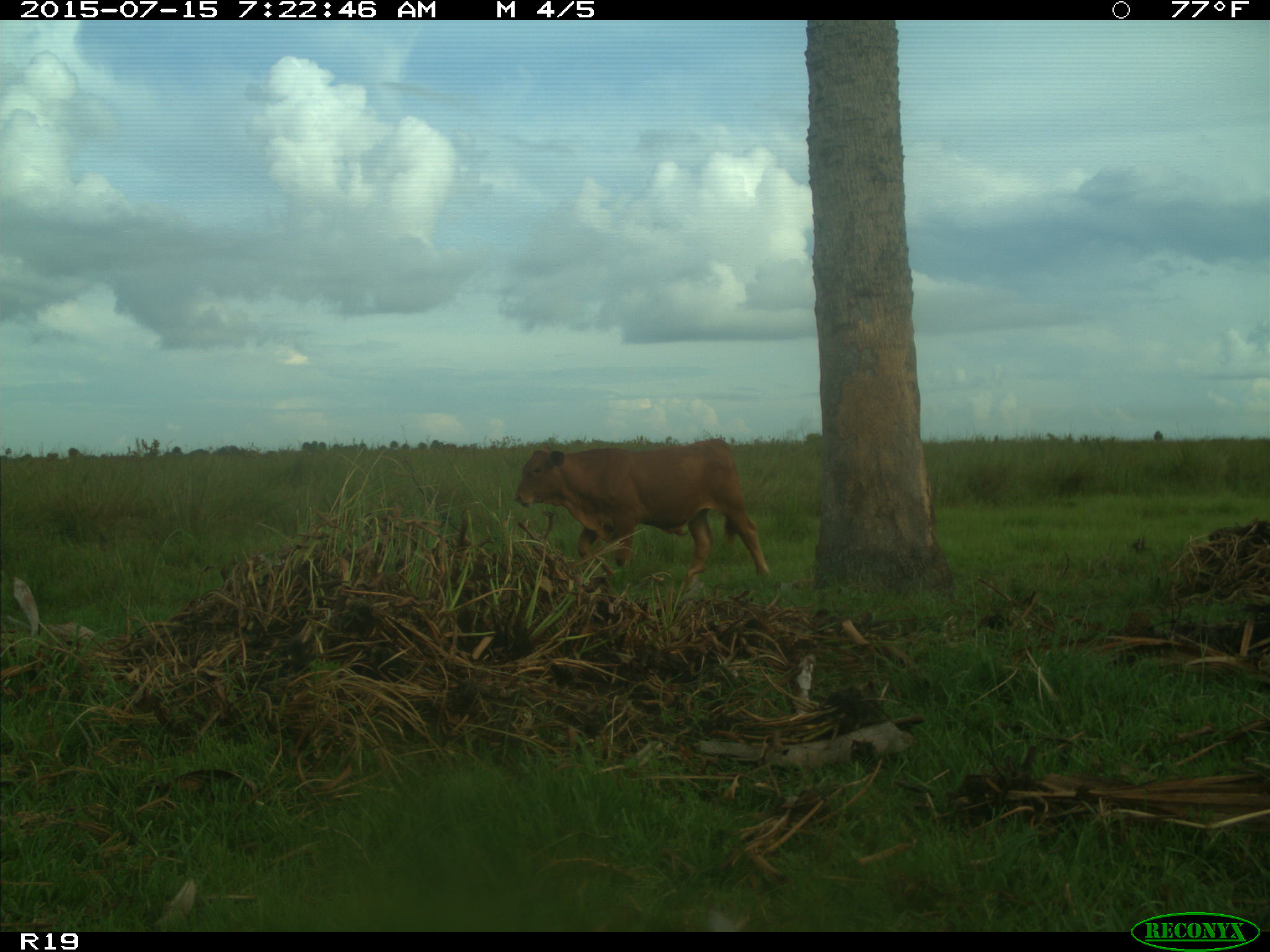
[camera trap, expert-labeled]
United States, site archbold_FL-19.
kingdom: Animalia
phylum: Chordata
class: Mammalia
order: Artiodactyla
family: Bovidae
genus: Bos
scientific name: Bos taurus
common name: domestic cow